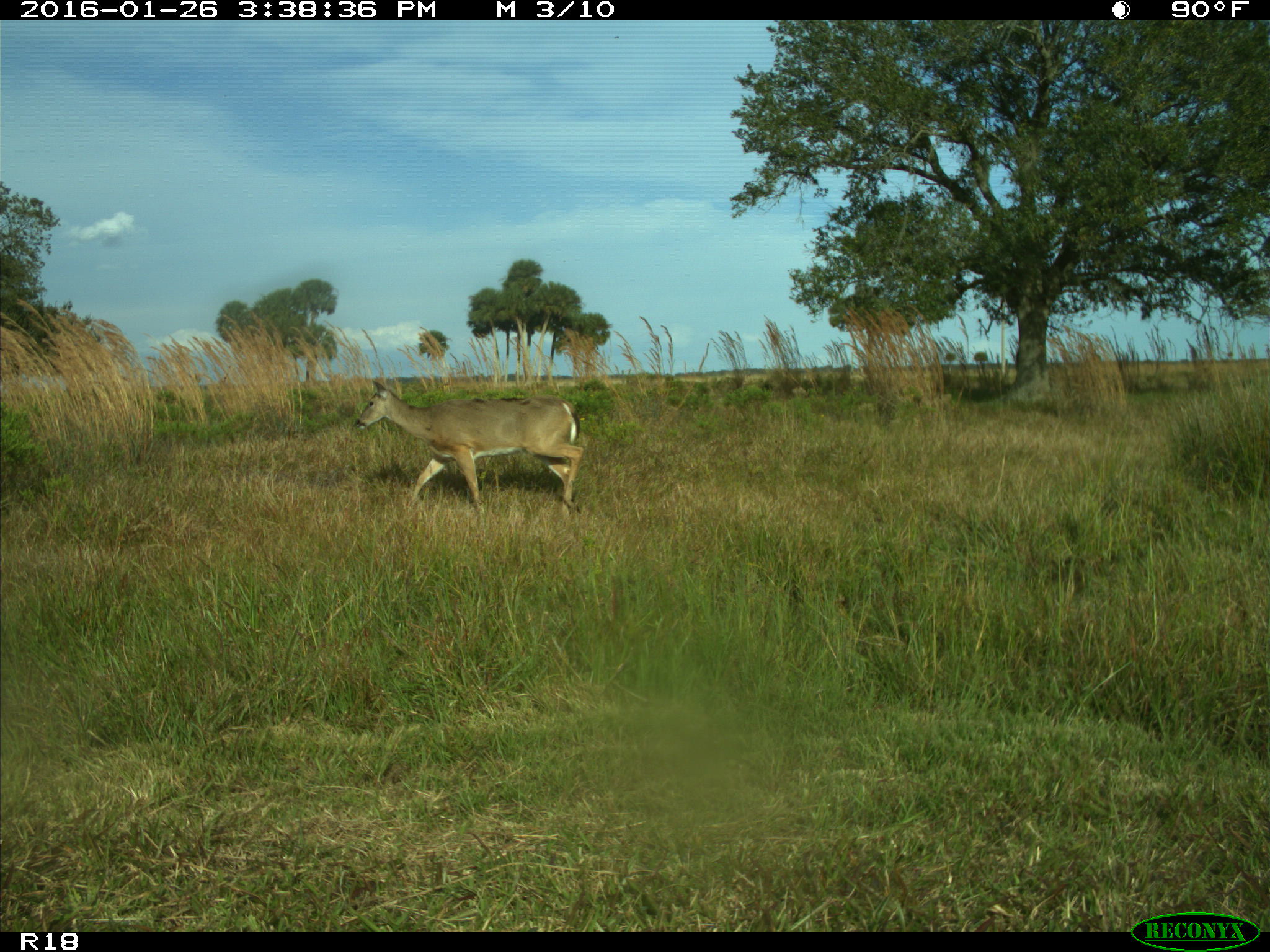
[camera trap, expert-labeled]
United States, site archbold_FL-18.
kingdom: Animalia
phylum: Chordata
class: Mammalia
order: Artiodactyla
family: Cervidae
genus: Odocoileus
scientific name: Odocoileus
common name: deer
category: unidentified deer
Unidentified deer (deer) (Odocoileus).